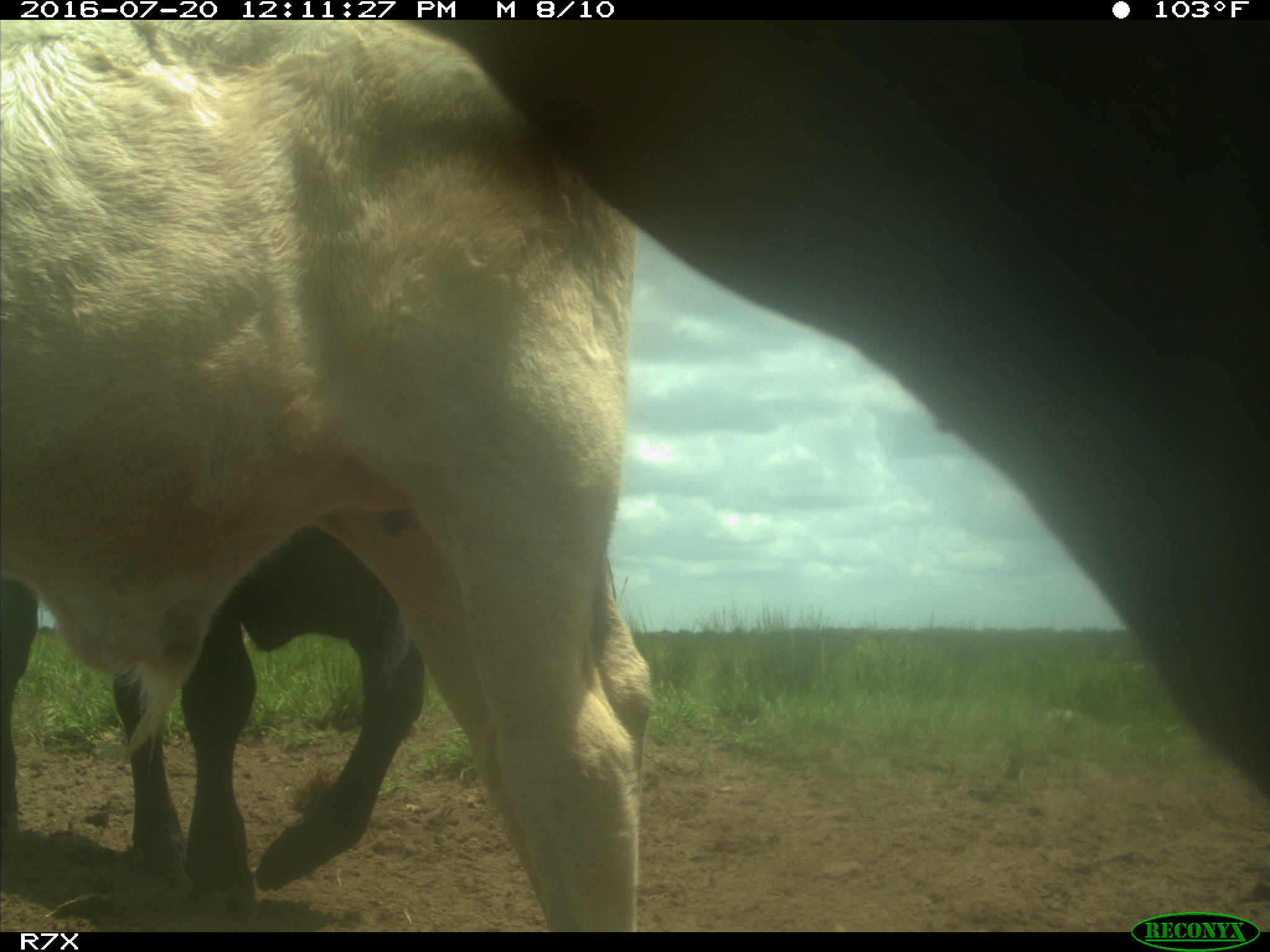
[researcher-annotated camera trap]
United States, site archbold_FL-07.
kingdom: Animalia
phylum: Chordata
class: Mammalia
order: Artiodactyla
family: Bovidae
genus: Bos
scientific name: Bos taurus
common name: domestic cow